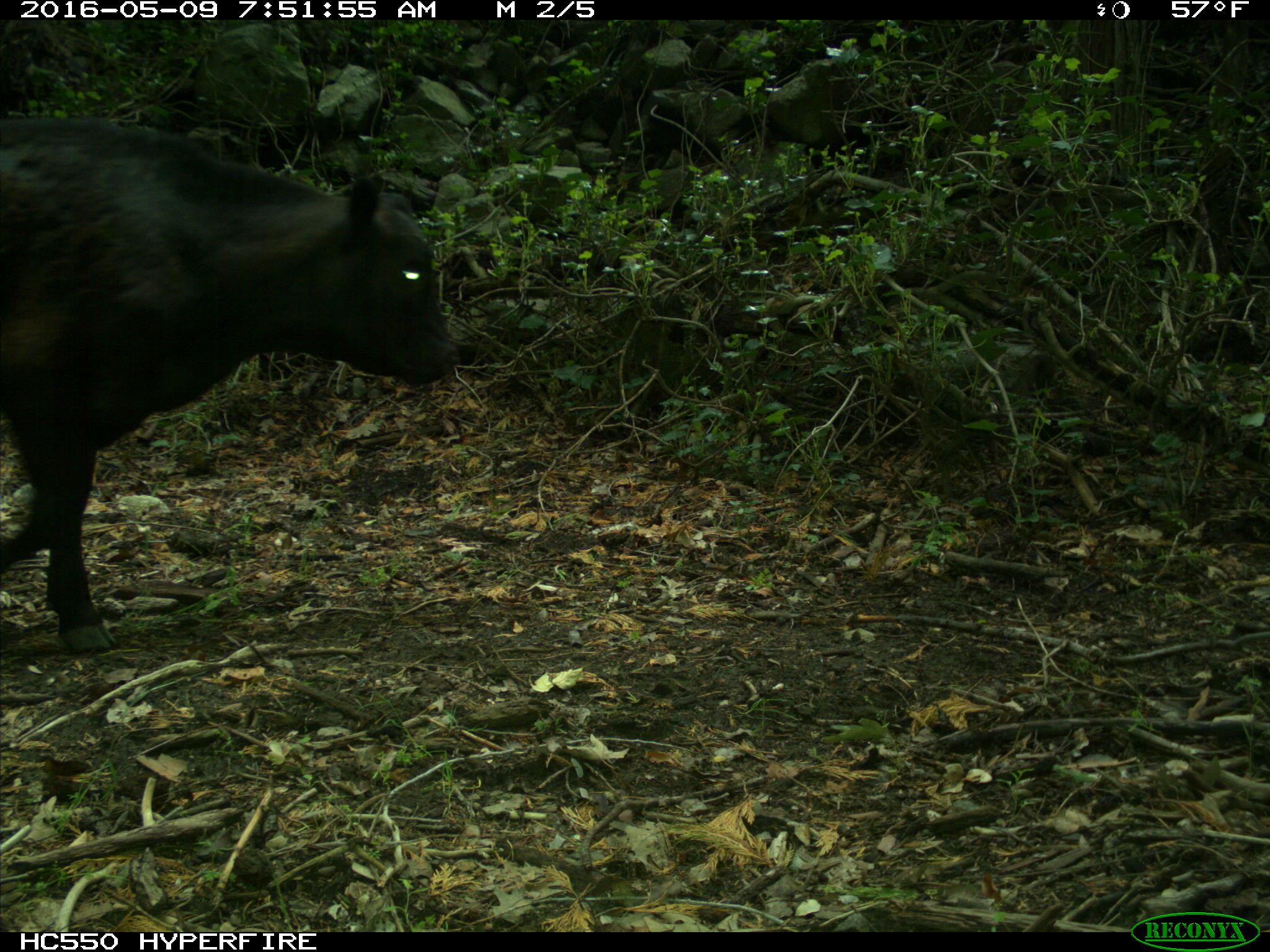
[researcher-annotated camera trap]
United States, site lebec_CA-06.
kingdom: Animalia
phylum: Chordata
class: Mammalia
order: Artiodactyla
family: Bovidae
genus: Bos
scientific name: Bos taurus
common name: domestic cow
Bos taurus (domestic cow).